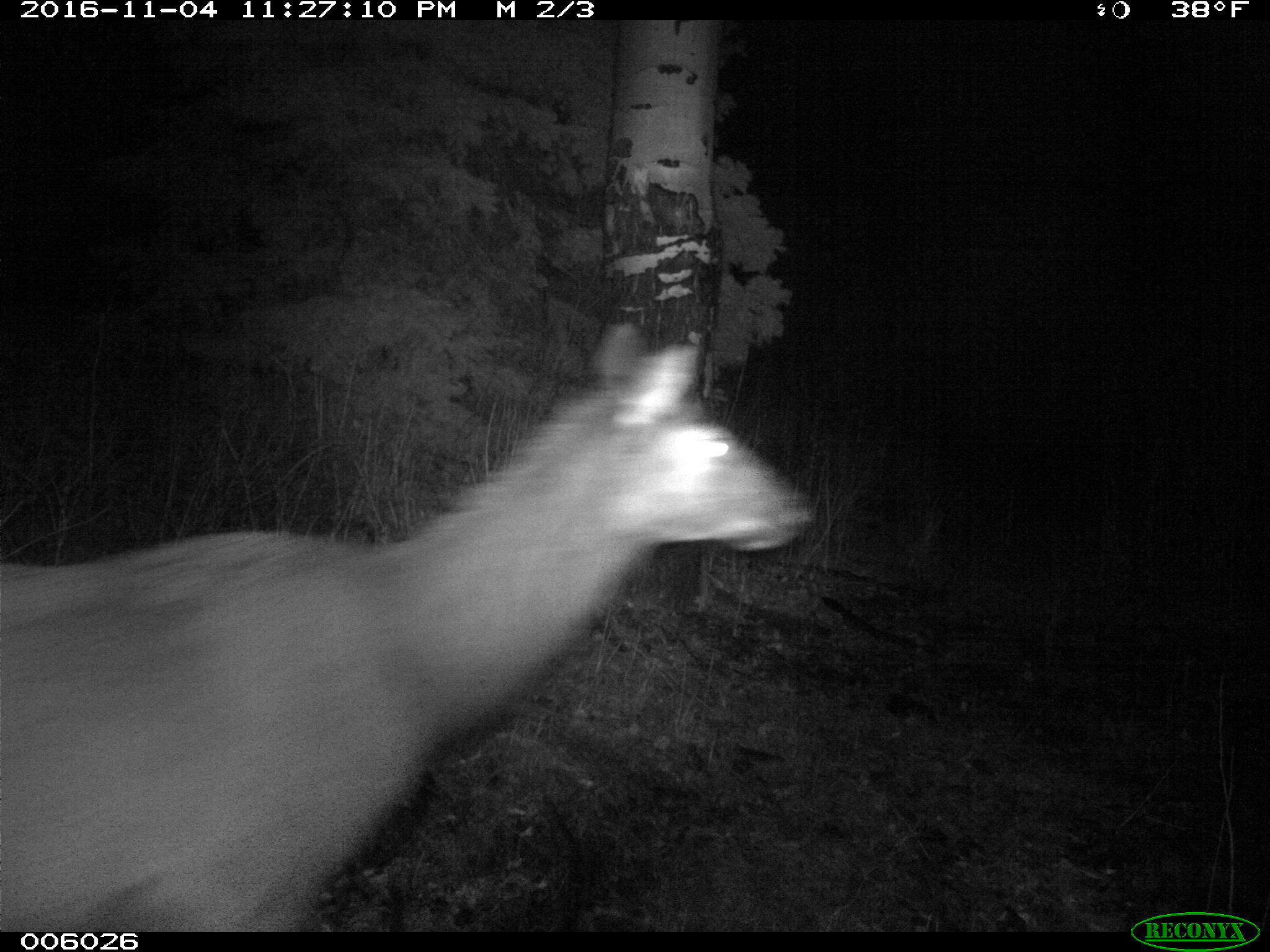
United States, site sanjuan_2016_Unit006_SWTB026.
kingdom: Animalia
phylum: Chordata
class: Mammalia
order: Artiodactyla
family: Cervidae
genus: Cervus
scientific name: Cervus elaphus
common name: red deer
Cervus elaphus (red deer).